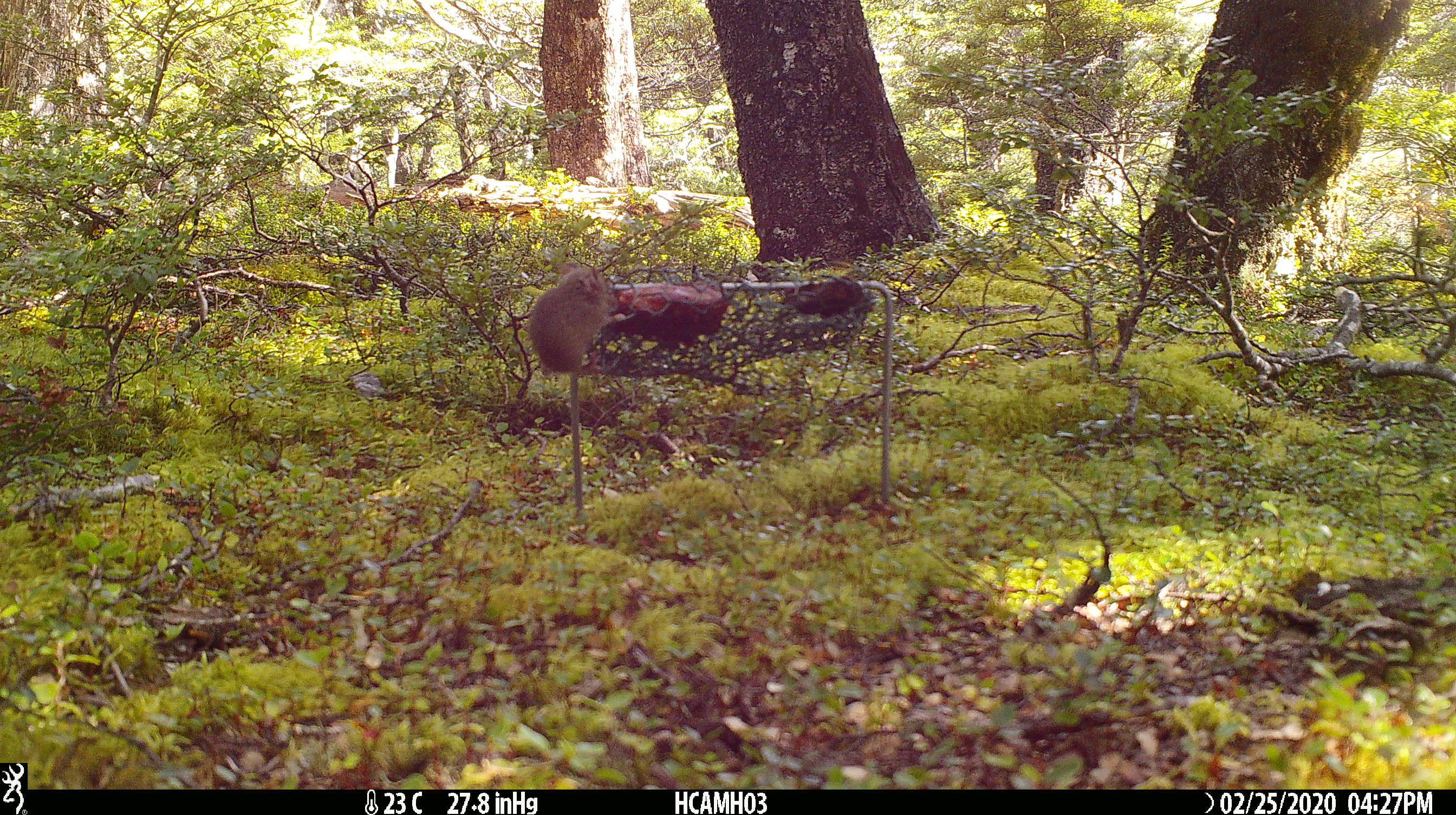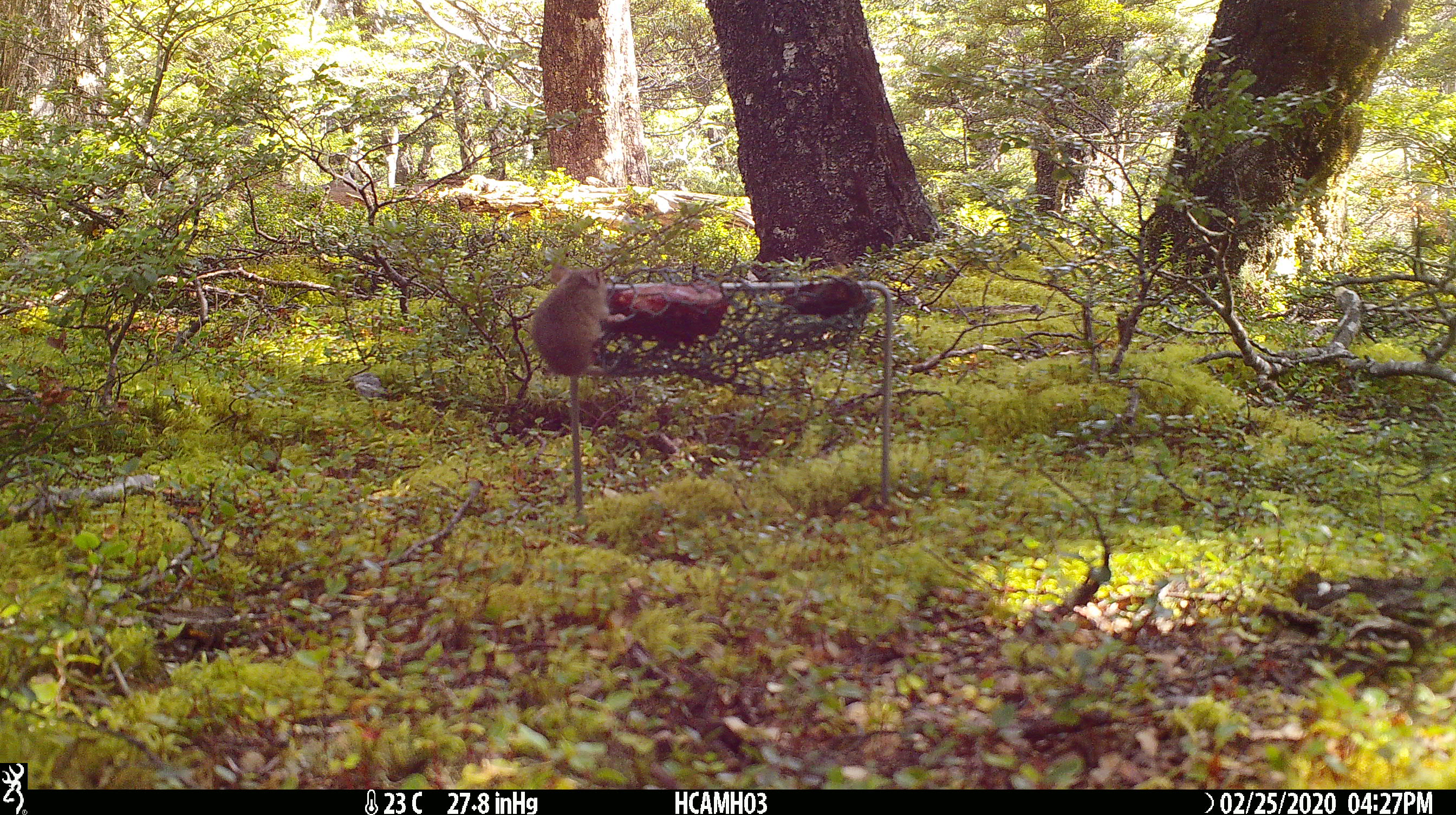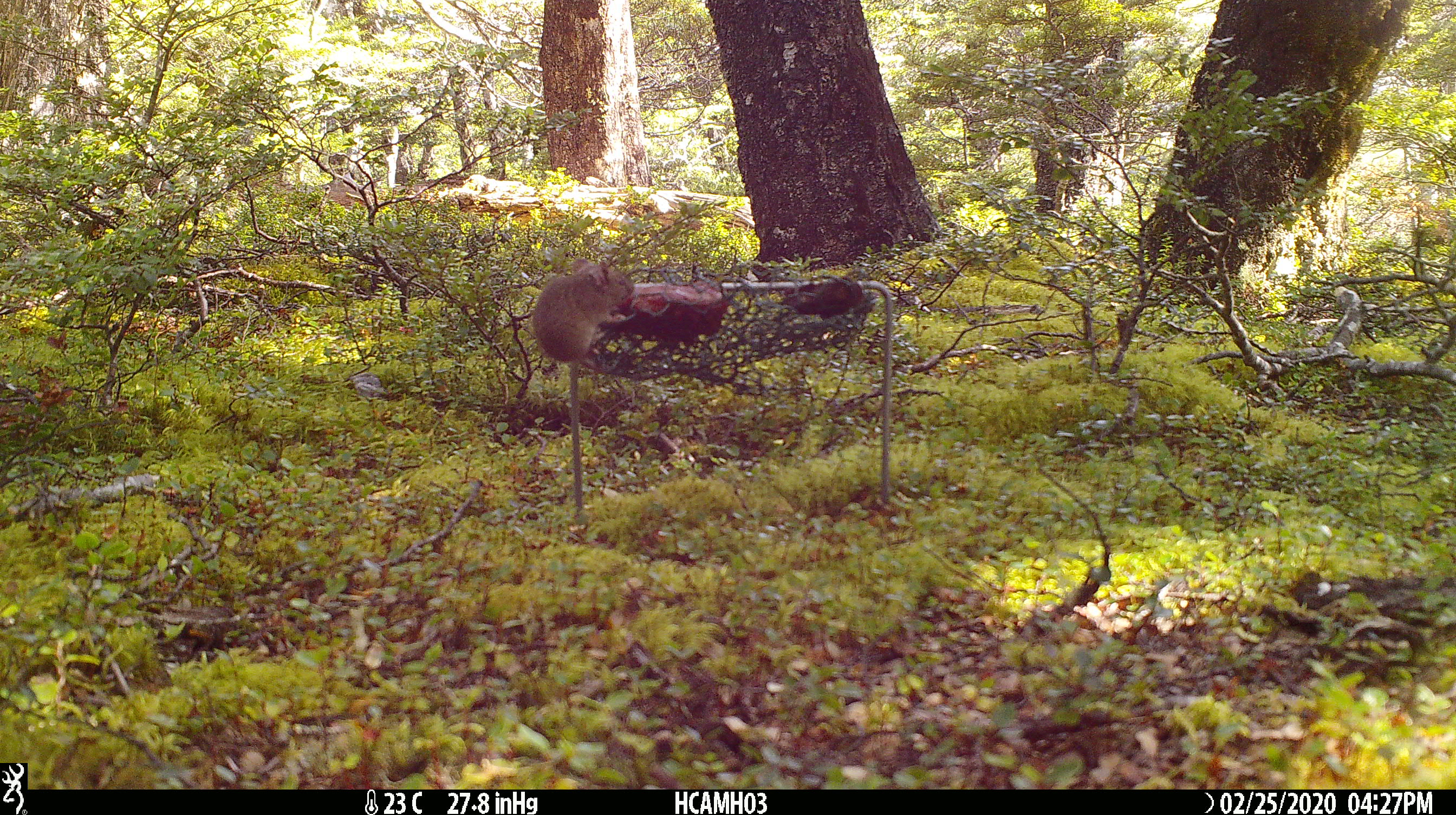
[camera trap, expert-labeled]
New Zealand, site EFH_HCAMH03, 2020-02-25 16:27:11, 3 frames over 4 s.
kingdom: Animalia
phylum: Chordata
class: Mammalia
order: Rodentia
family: Muridae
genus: Mus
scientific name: Mus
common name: mouse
Mouse (Mus).